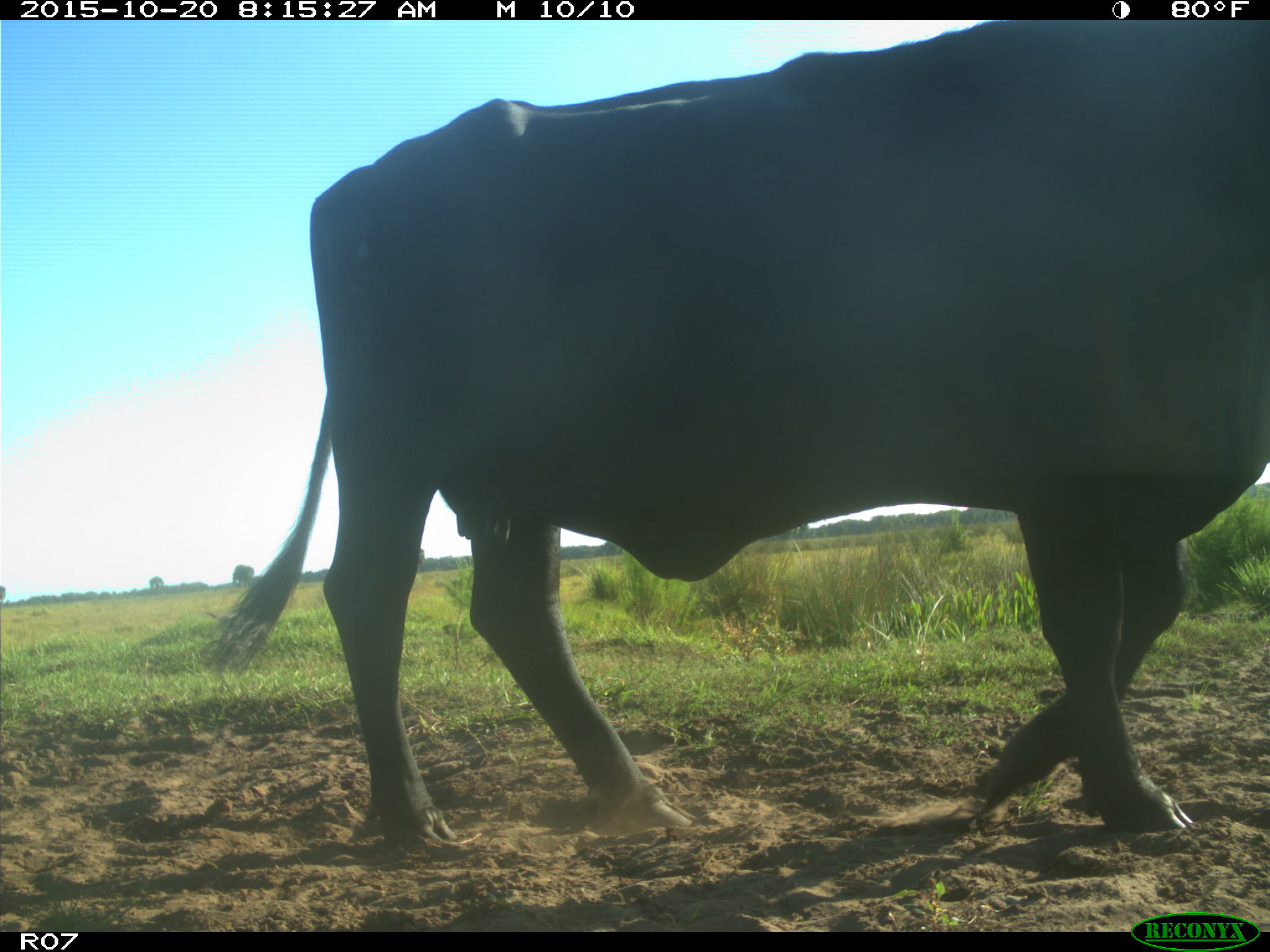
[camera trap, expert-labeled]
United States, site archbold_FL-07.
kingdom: Animalia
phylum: Chordata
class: Mammalia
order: Artiodactyla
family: Bovidae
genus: Bos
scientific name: Bos taurus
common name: domestic cow